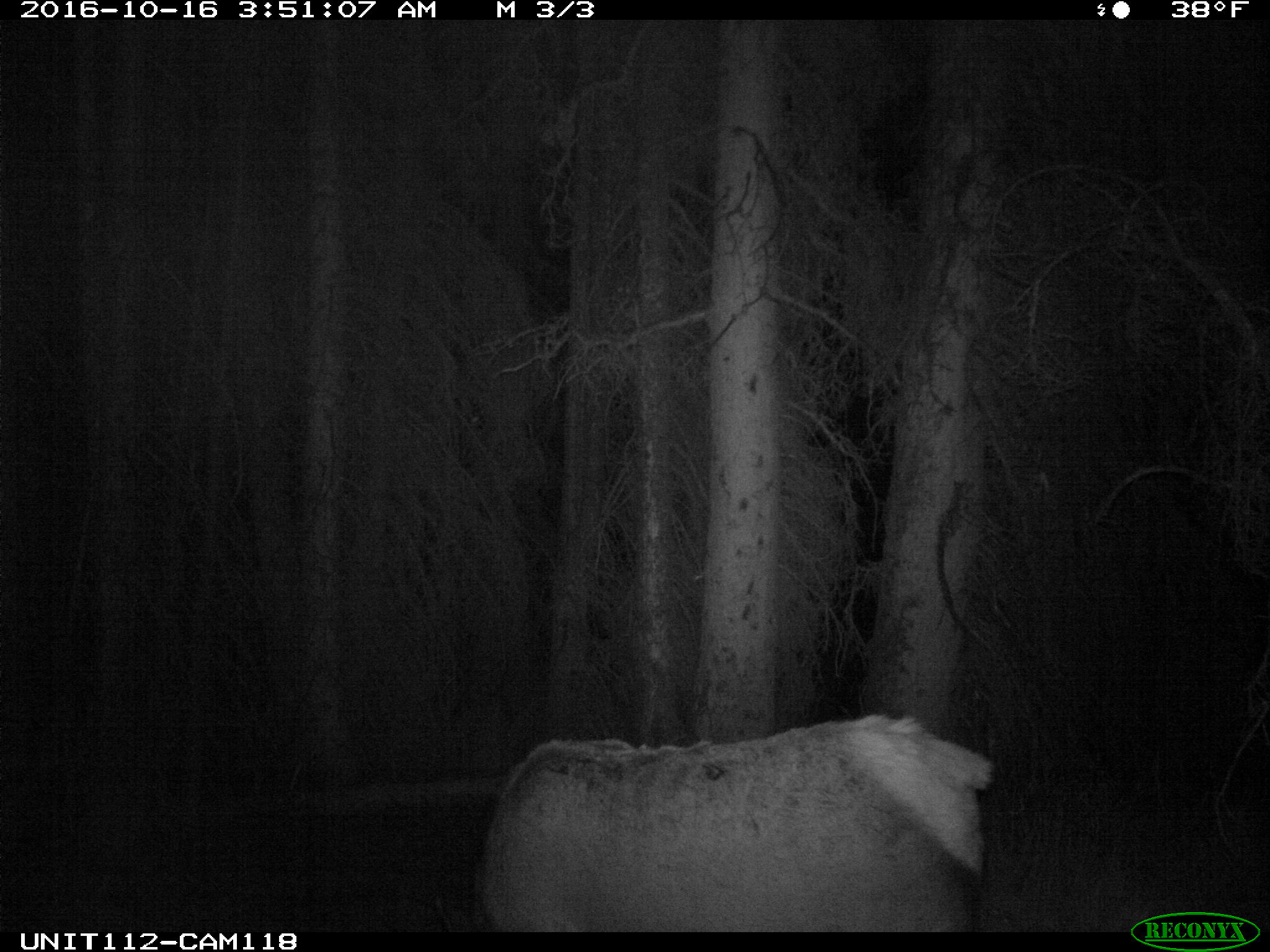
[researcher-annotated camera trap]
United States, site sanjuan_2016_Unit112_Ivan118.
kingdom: Animalia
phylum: Chordata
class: Mammalia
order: Artiodactyla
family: Cervidae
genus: Cervus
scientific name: Cervus elaphus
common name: red deer